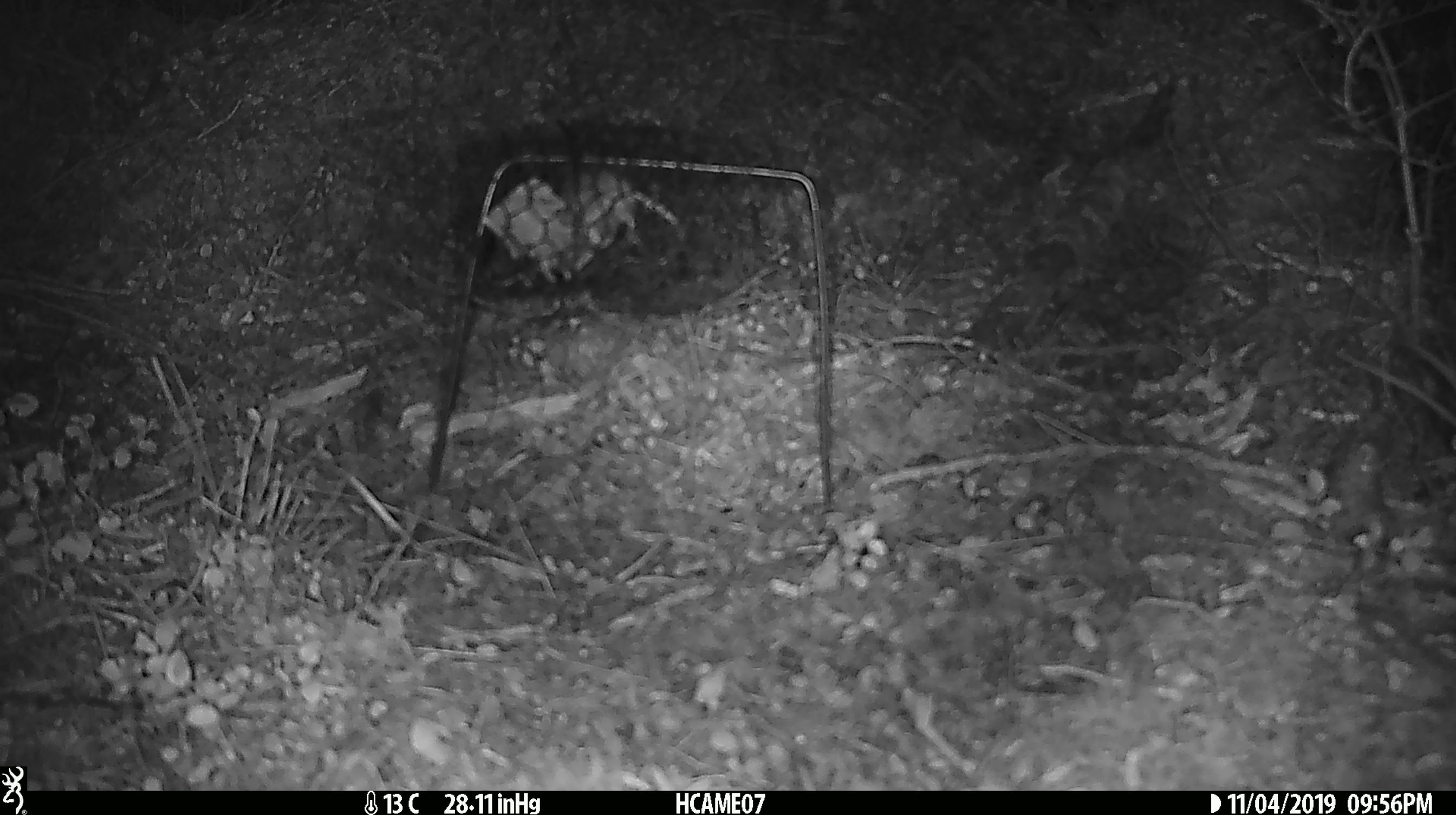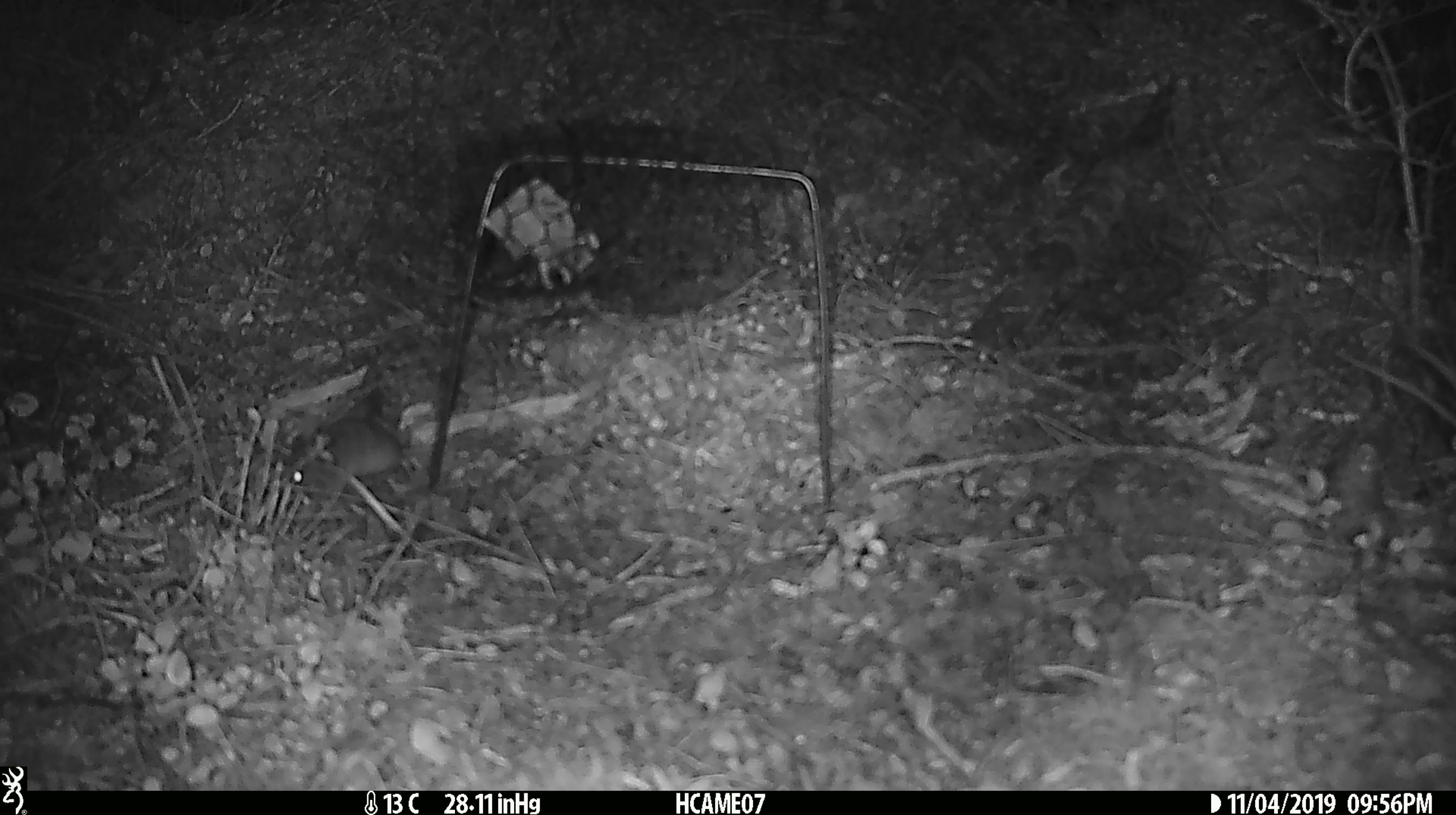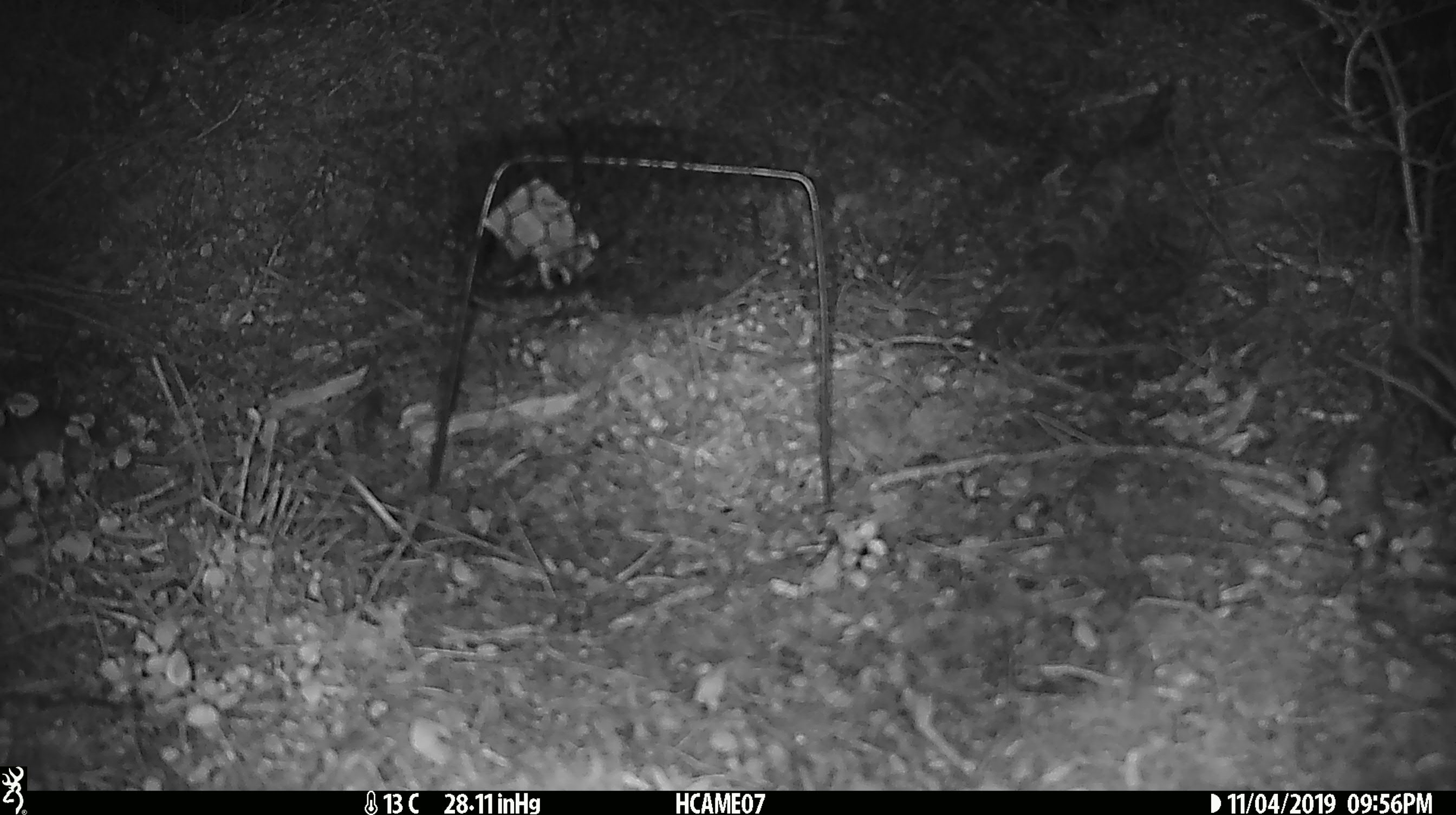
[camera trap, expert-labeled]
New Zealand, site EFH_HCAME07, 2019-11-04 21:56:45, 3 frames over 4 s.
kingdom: Animalia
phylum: Chordata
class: Mammalia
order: Rodentia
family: Muridae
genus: Mus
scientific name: Mus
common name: mouse